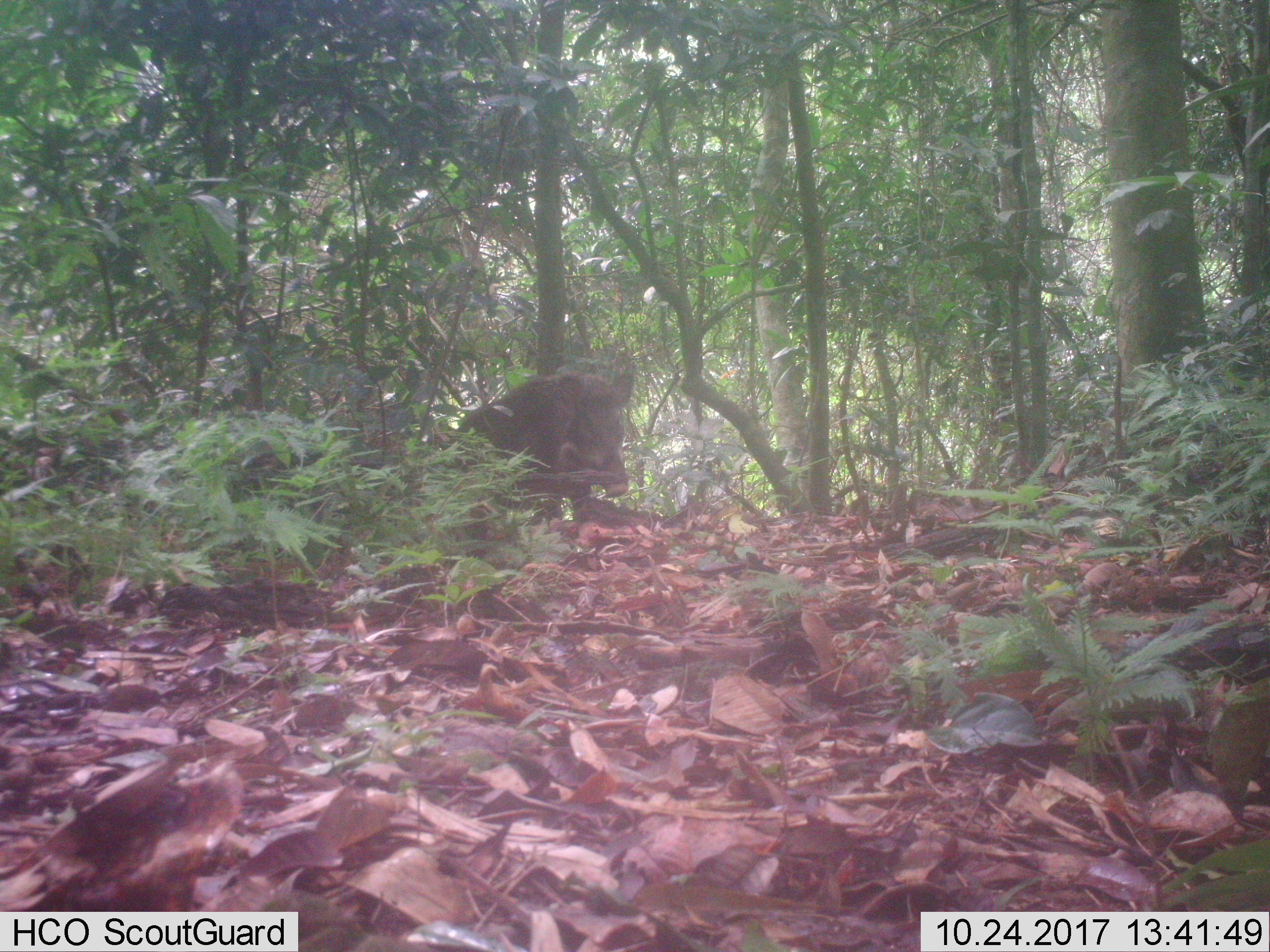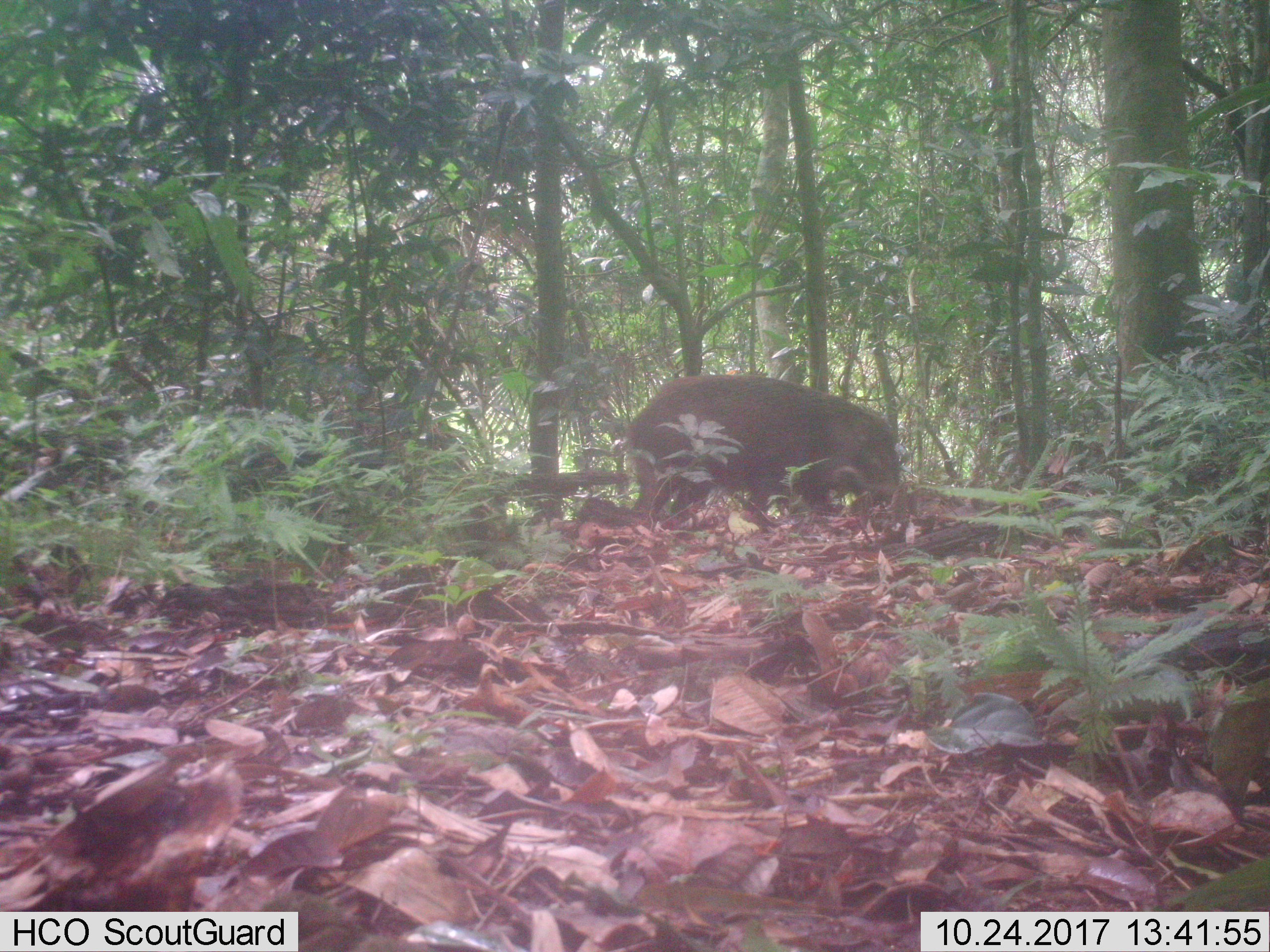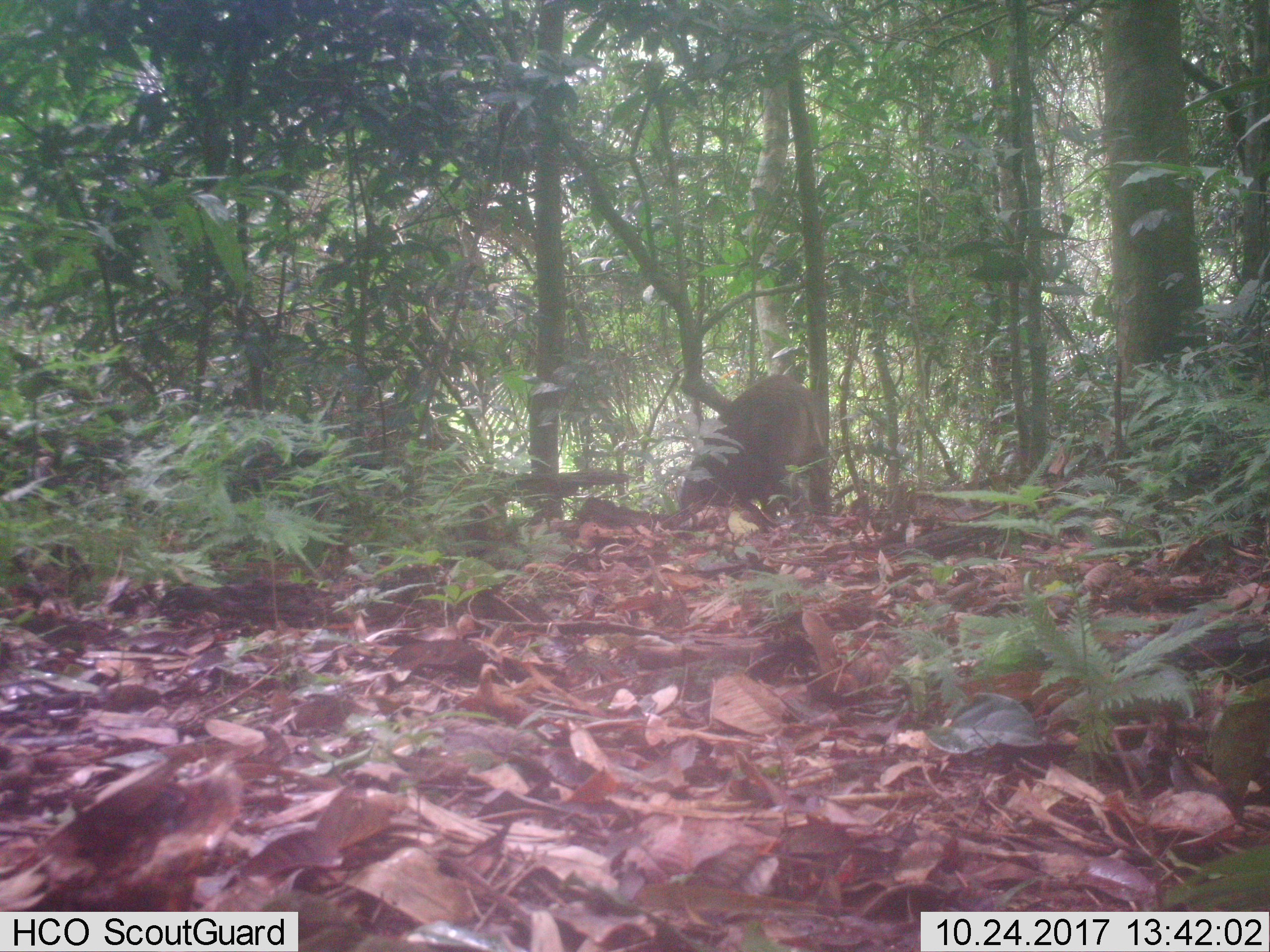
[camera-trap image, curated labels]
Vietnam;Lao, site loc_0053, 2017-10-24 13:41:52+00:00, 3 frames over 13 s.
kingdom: Animalia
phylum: Chordata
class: Mammalia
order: Artiodactyla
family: Suidae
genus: Sus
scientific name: Sus scrofa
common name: eurasian wild pig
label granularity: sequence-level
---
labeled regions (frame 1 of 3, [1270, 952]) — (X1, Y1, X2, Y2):
eurasian wild pig: (449, 370, 634, 519)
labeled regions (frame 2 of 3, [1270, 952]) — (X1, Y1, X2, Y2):
eurasian wild pig: (625, 373, 900, 514)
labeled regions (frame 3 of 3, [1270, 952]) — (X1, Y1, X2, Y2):
eurasian wild pig: (678, 373, 826, 517)